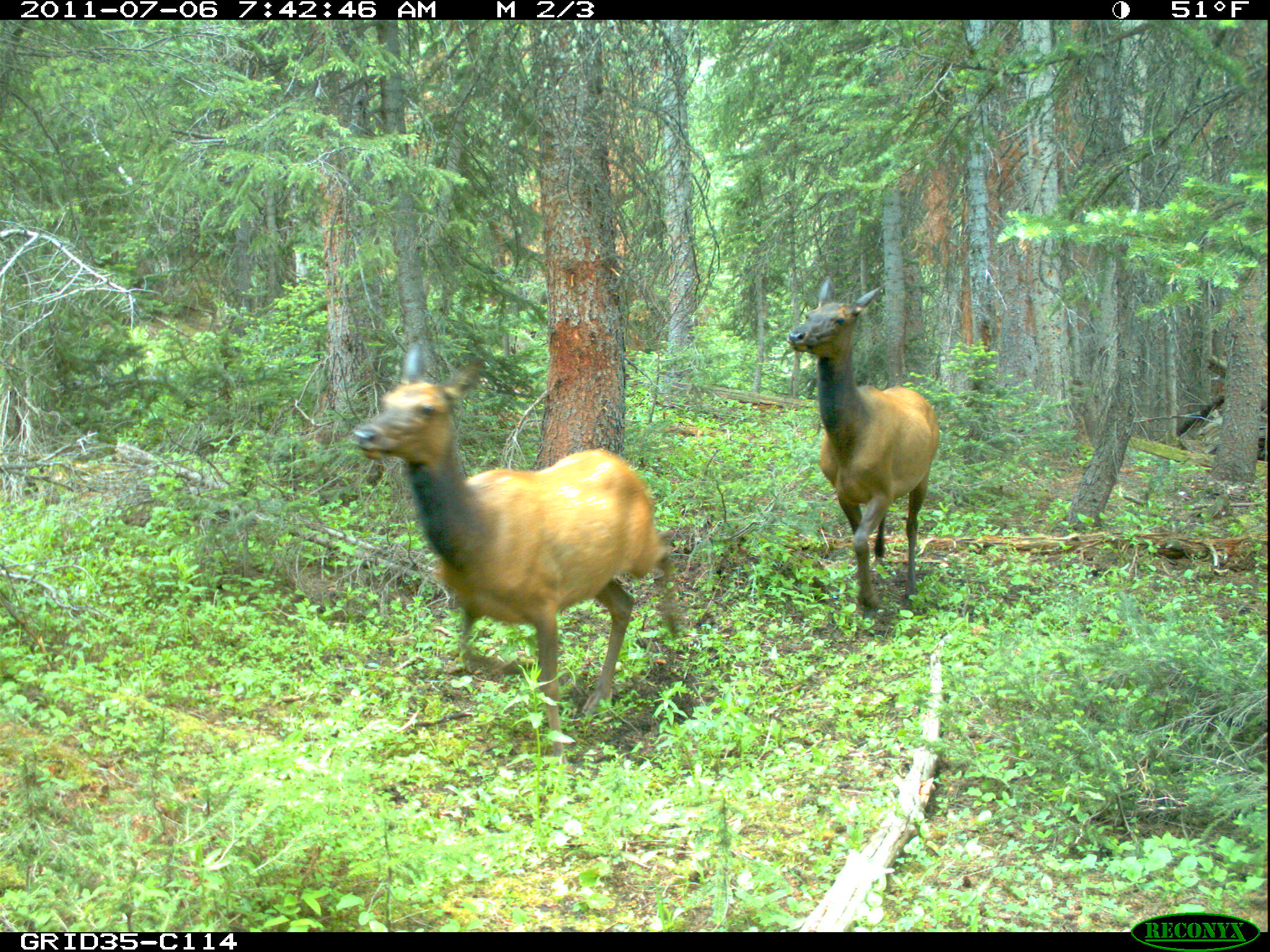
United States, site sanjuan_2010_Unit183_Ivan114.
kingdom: Animalia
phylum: Chordata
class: Mammalia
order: Artiodactyla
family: Cervidae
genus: Cervus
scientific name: Cervus elaphus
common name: red deer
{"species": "Cervus elaphus (red deer)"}